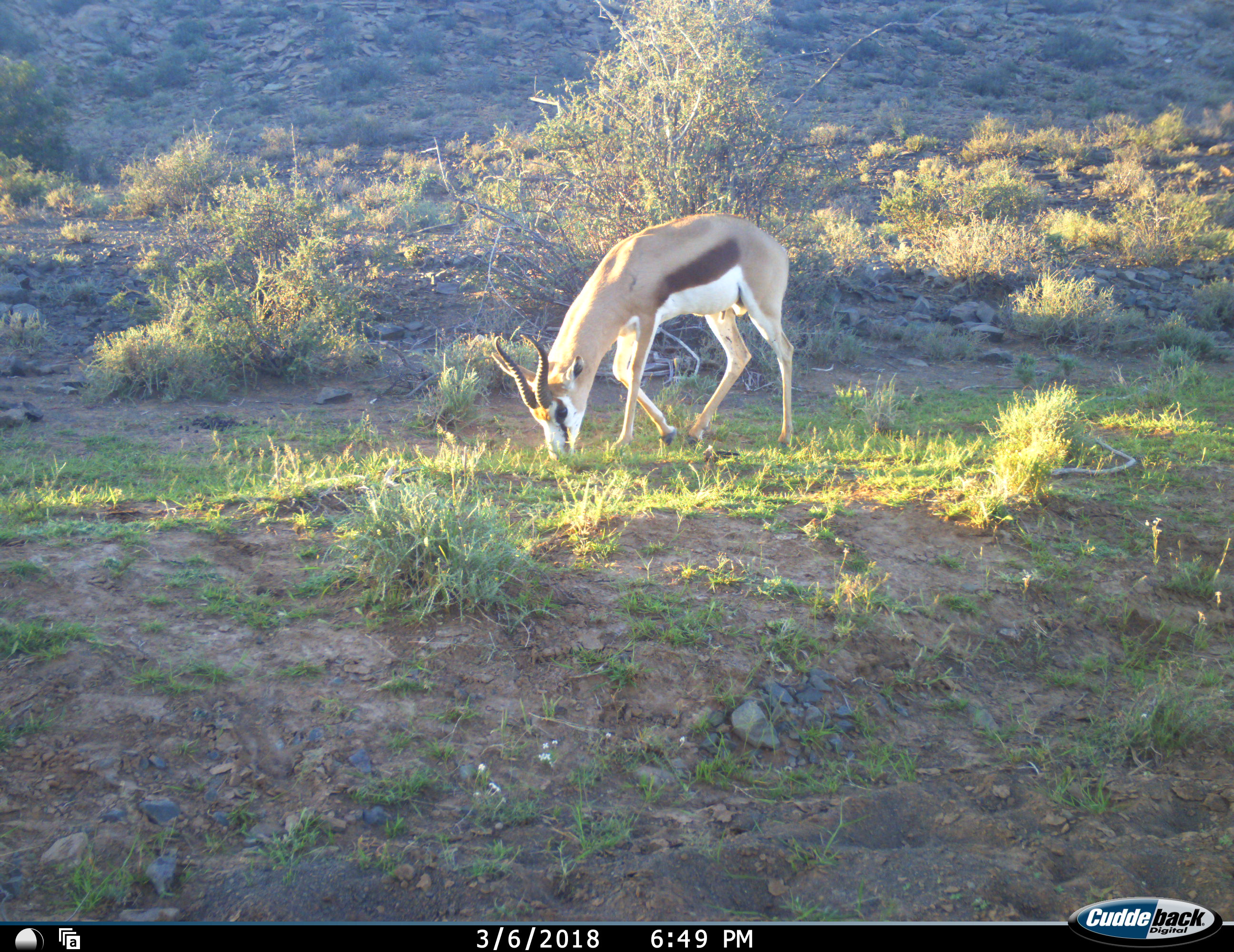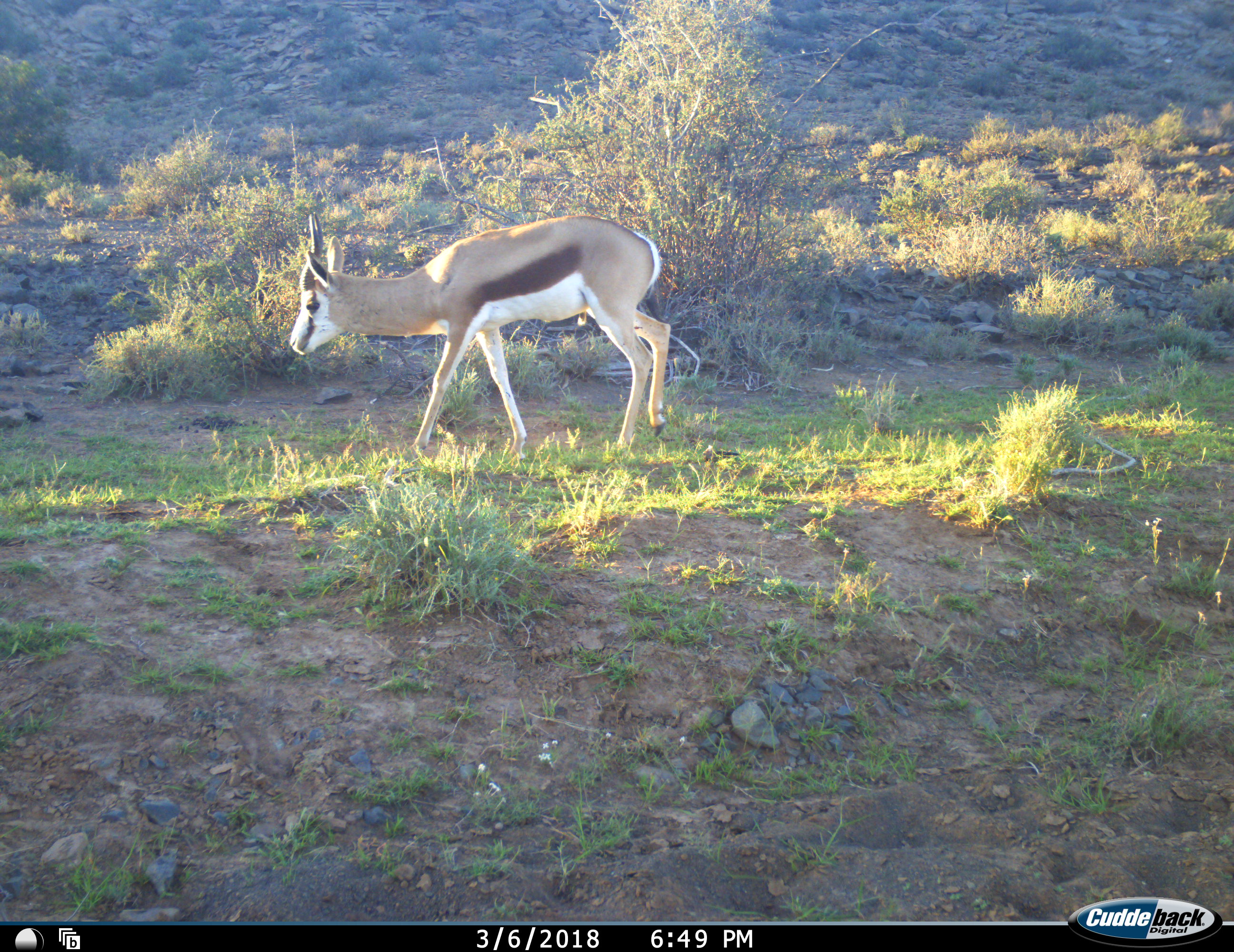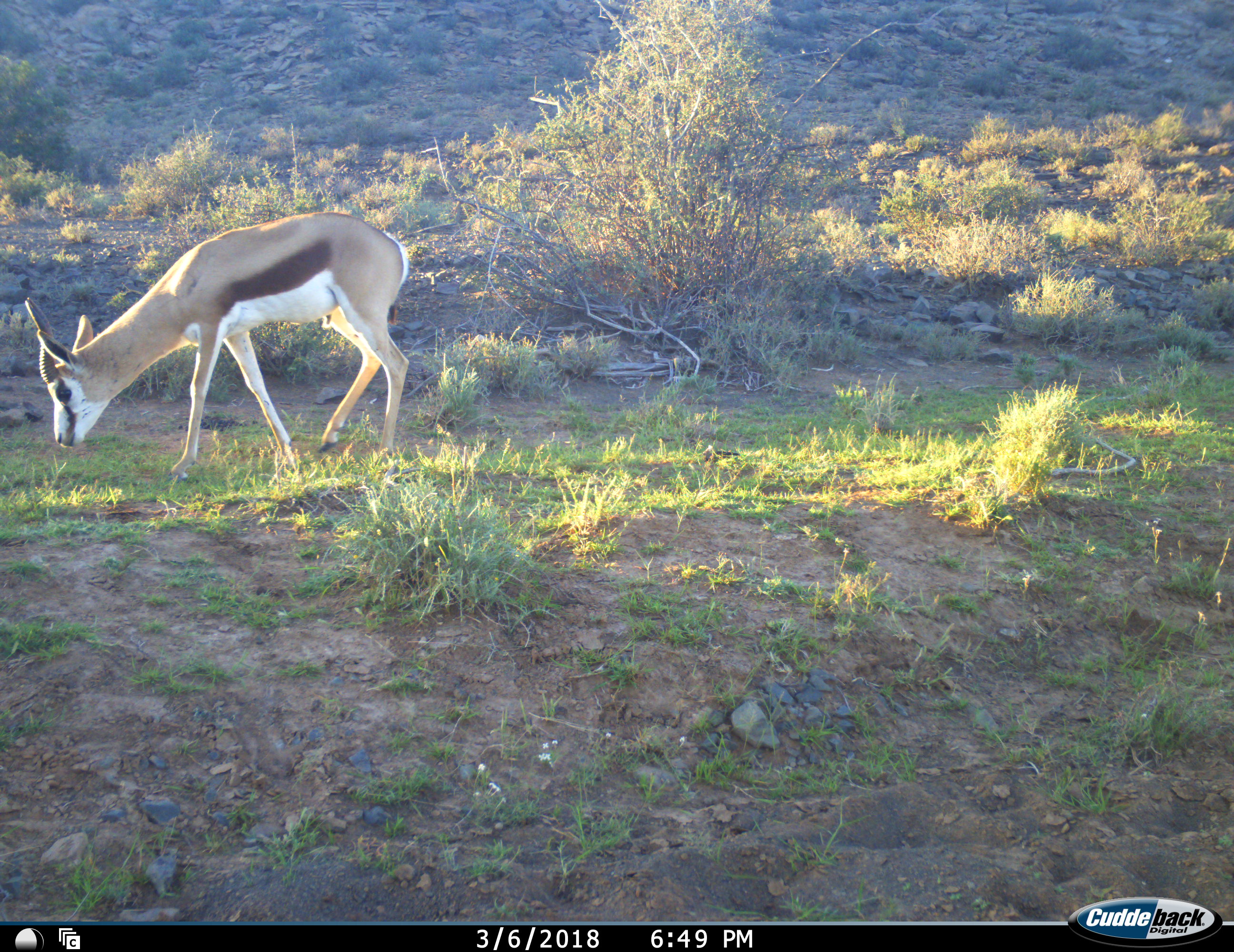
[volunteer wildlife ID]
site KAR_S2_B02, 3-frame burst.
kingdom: Animalia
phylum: Chordata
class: Mammalia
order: Artiodactyla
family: Bovidae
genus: Antidorcas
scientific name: Antidorcas marsupialis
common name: springbok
Springbok (Antidorcas marsupialis), count 1. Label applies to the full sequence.